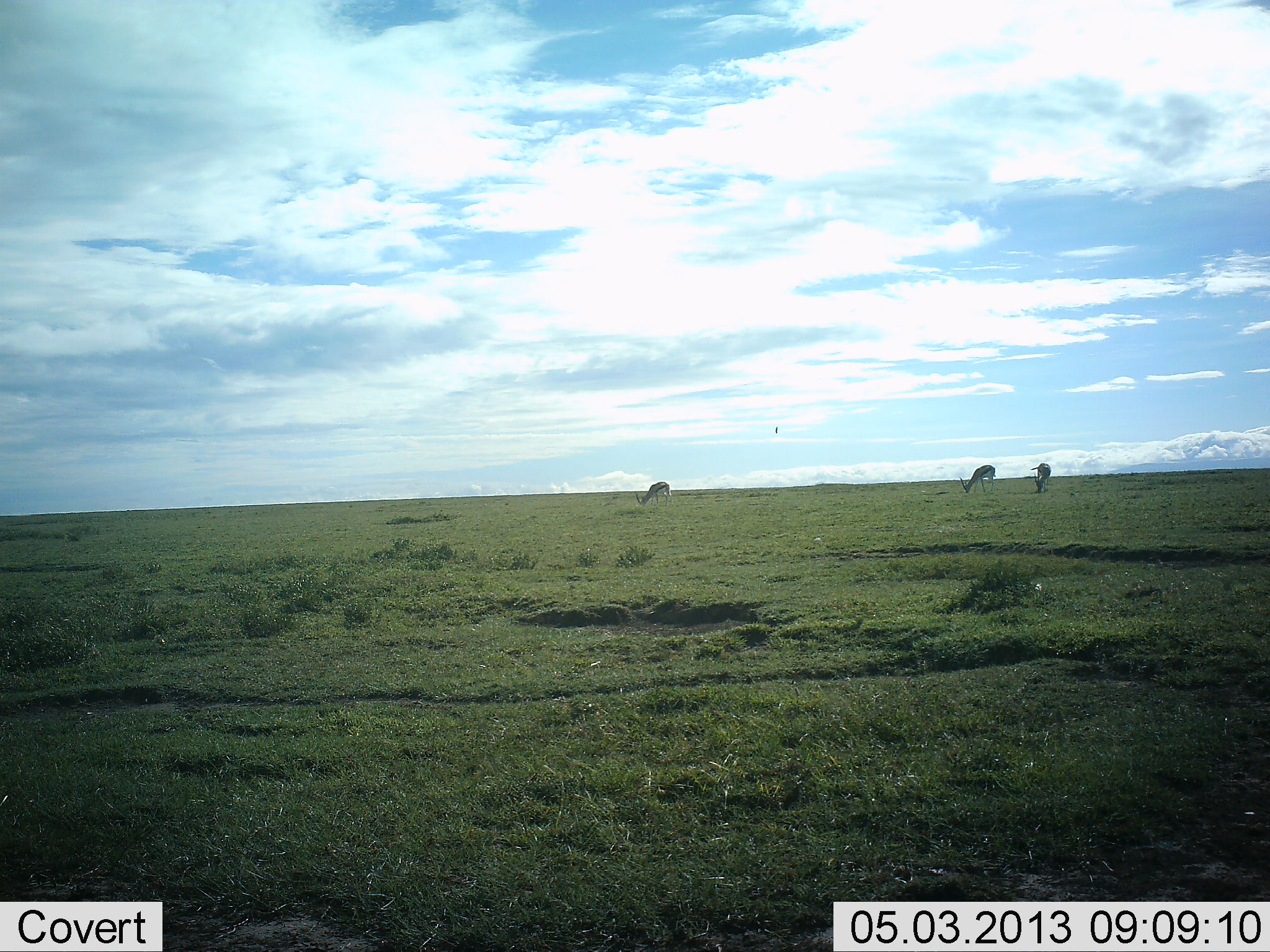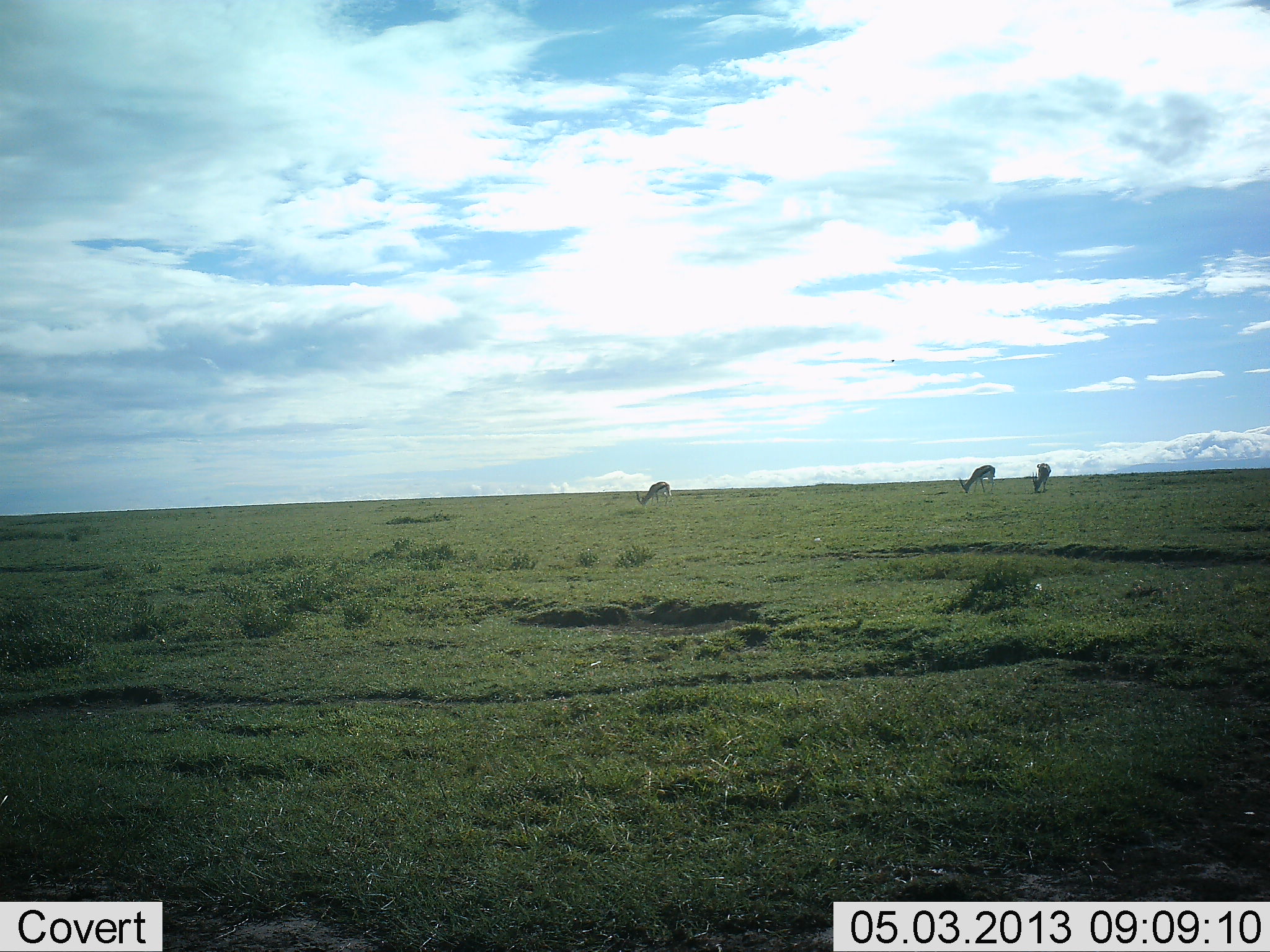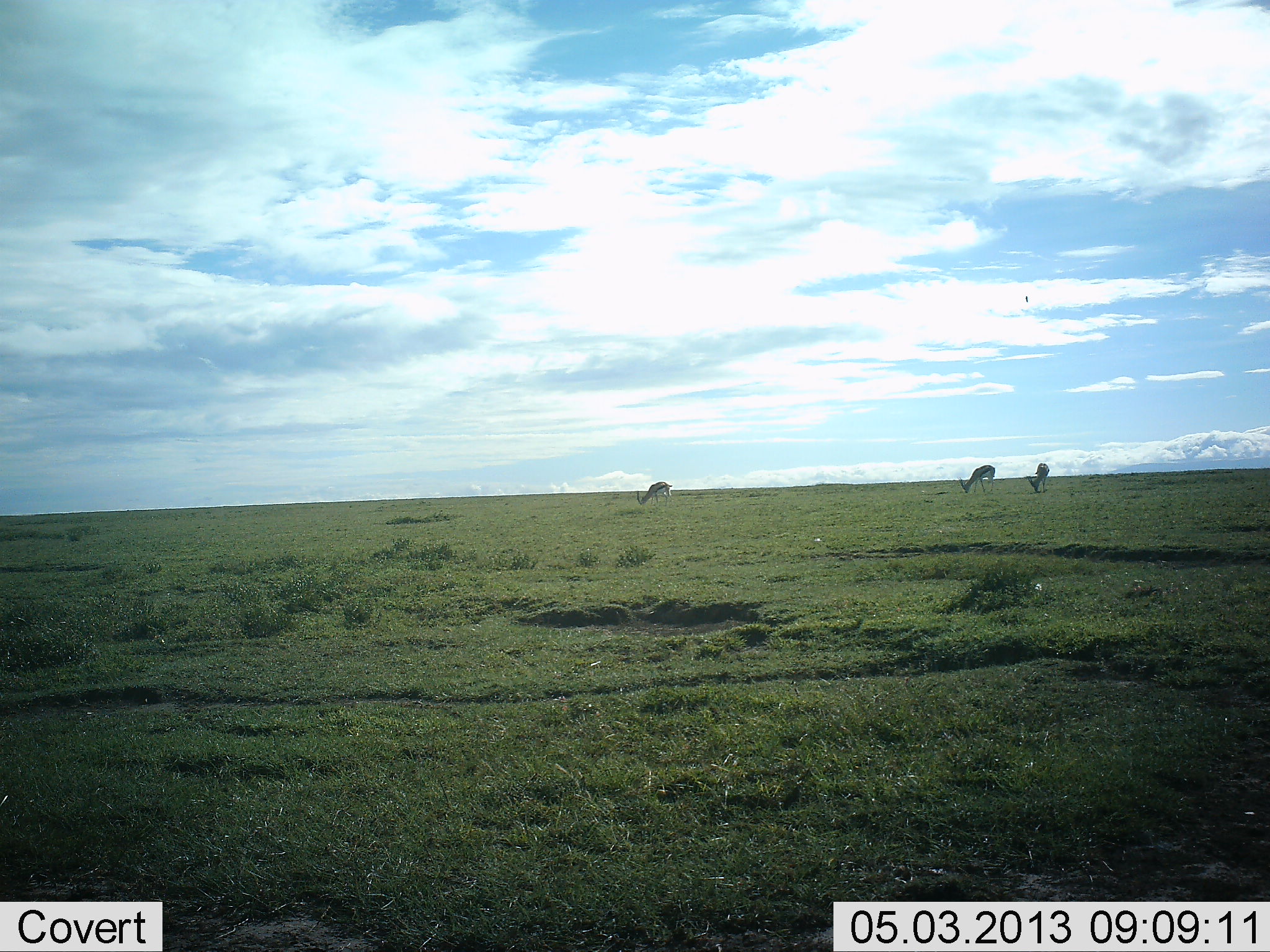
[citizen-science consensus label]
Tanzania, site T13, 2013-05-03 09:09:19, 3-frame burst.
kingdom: Animalia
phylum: Chordata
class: Mammalia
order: Artiodactyla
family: Bovidae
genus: Eudorcas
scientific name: Eudorcas thomsonii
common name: thomson's gazelle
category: gazellethomsons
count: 3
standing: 21%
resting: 0%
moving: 0%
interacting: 0%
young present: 0%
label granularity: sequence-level